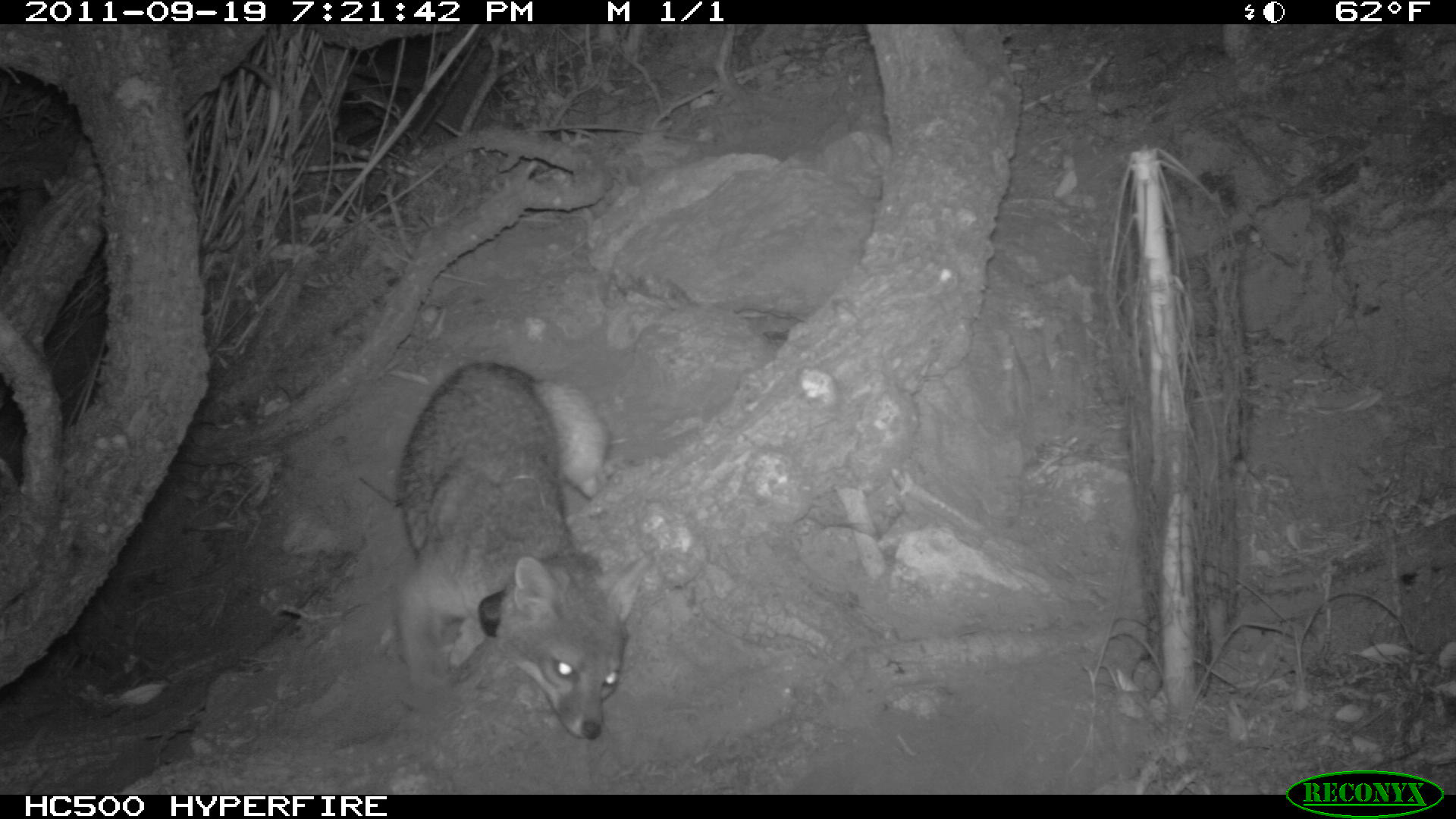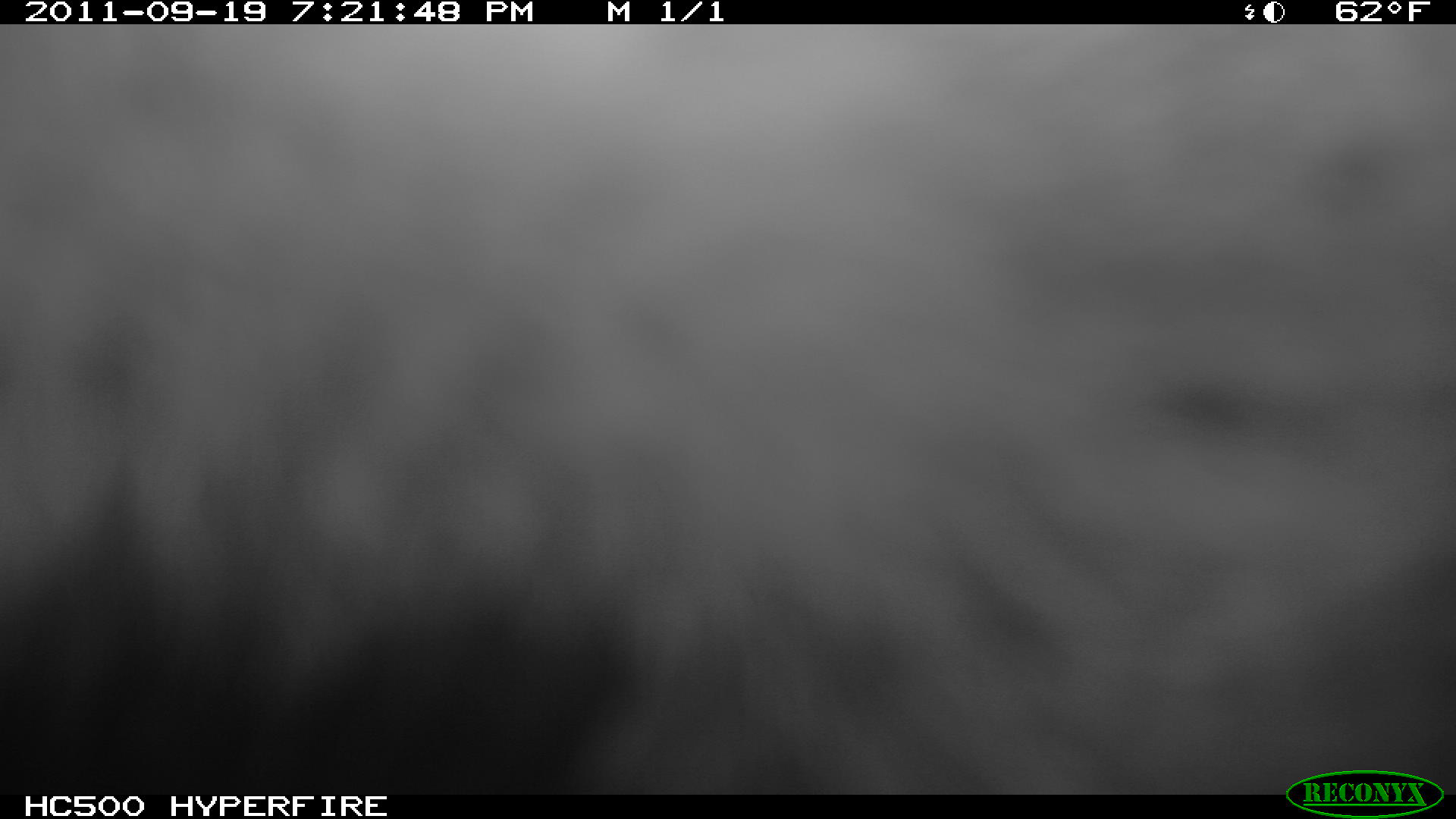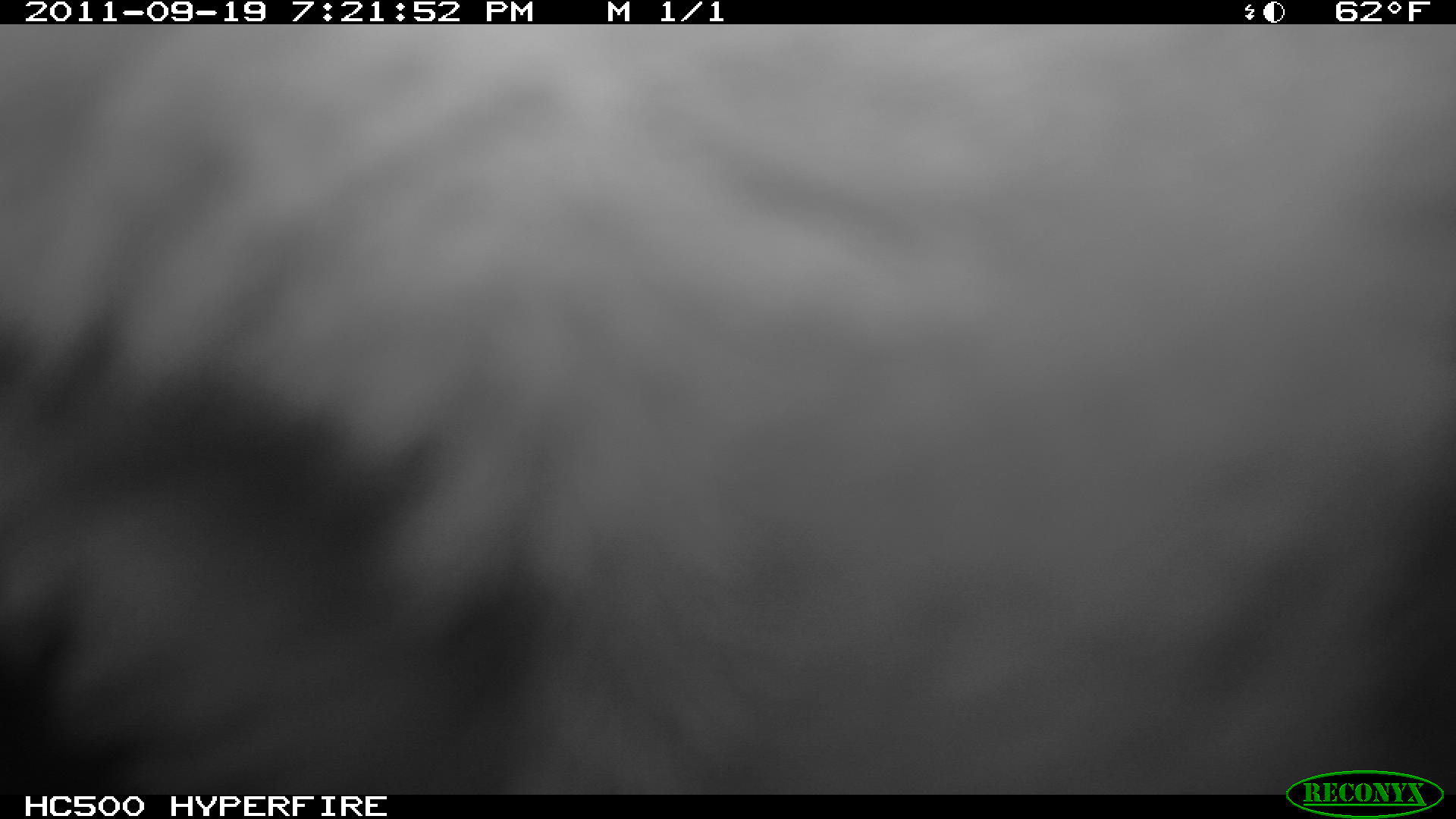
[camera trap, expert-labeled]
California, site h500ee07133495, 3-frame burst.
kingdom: Animalia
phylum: Chordata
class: Mammalia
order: Carnivora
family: Canidae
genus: Urocyon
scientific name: Urocyon littoralis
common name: island fox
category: fox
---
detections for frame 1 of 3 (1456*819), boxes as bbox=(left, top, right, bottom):
fox: bbox=(395, 359, 656, 738)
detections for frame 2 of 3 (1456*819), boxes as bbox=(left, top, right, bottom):
fox: bbox=(0, 24, 1455, 794)